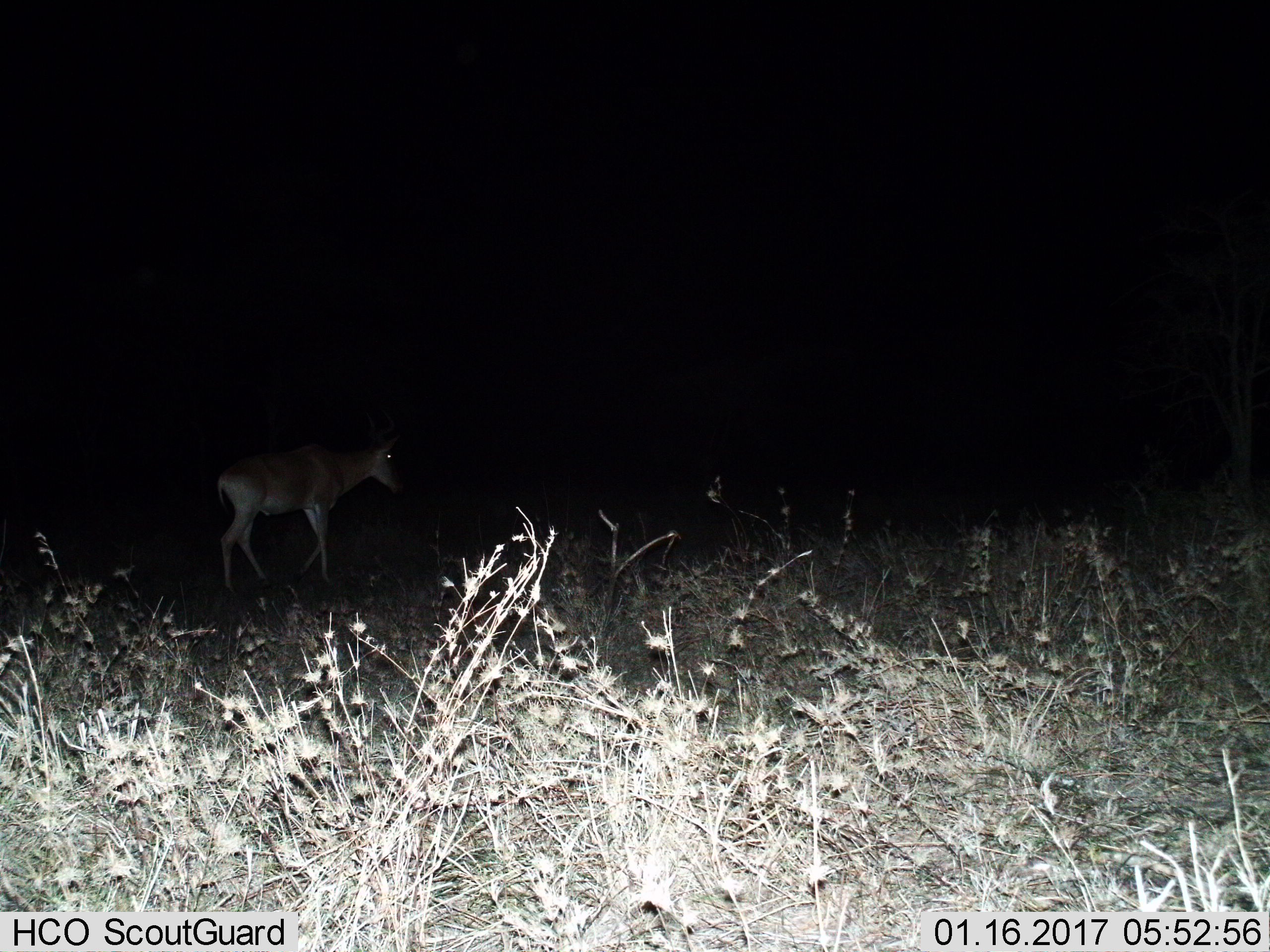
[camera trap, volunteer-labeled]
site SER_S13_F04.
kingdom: Animalia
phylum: Chordata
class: Mammalia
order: Artiodactyla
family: Bovidae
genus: Alcelaphus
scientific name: Alcelaphus buselaphus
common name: hartebeest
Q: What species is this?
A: Hartebeest (Alcelaphus buselaphus).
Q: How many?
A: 1.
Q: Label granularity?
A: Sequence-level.